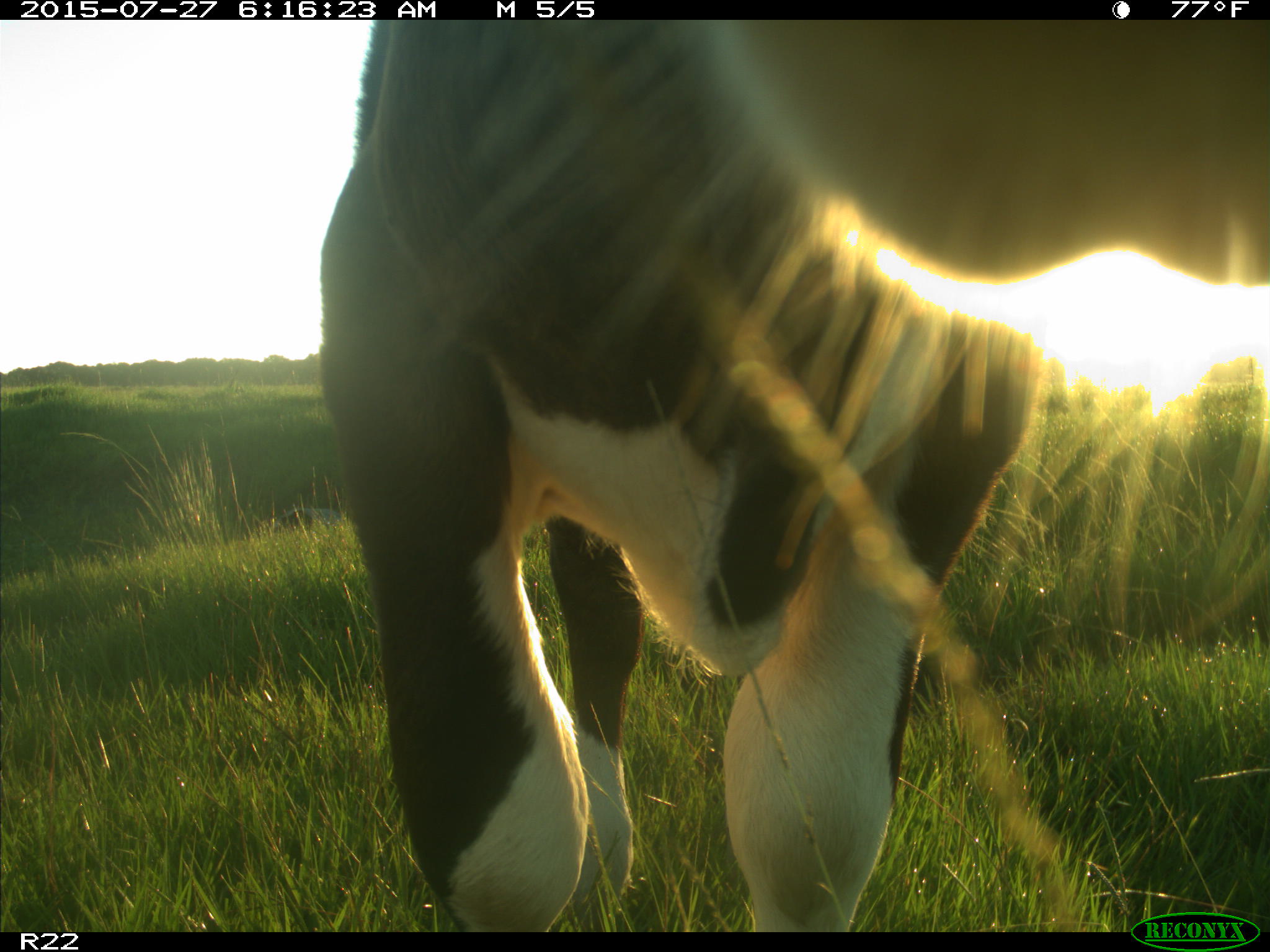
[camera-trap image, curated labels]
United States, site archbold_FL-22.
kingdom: Animalia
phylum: Chordata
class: Mammalia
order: Artiodactyla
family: Bovidae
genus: Bos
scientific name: Bos taurus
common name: domestic cow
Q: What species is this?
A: Bos taurus (domestic cow).